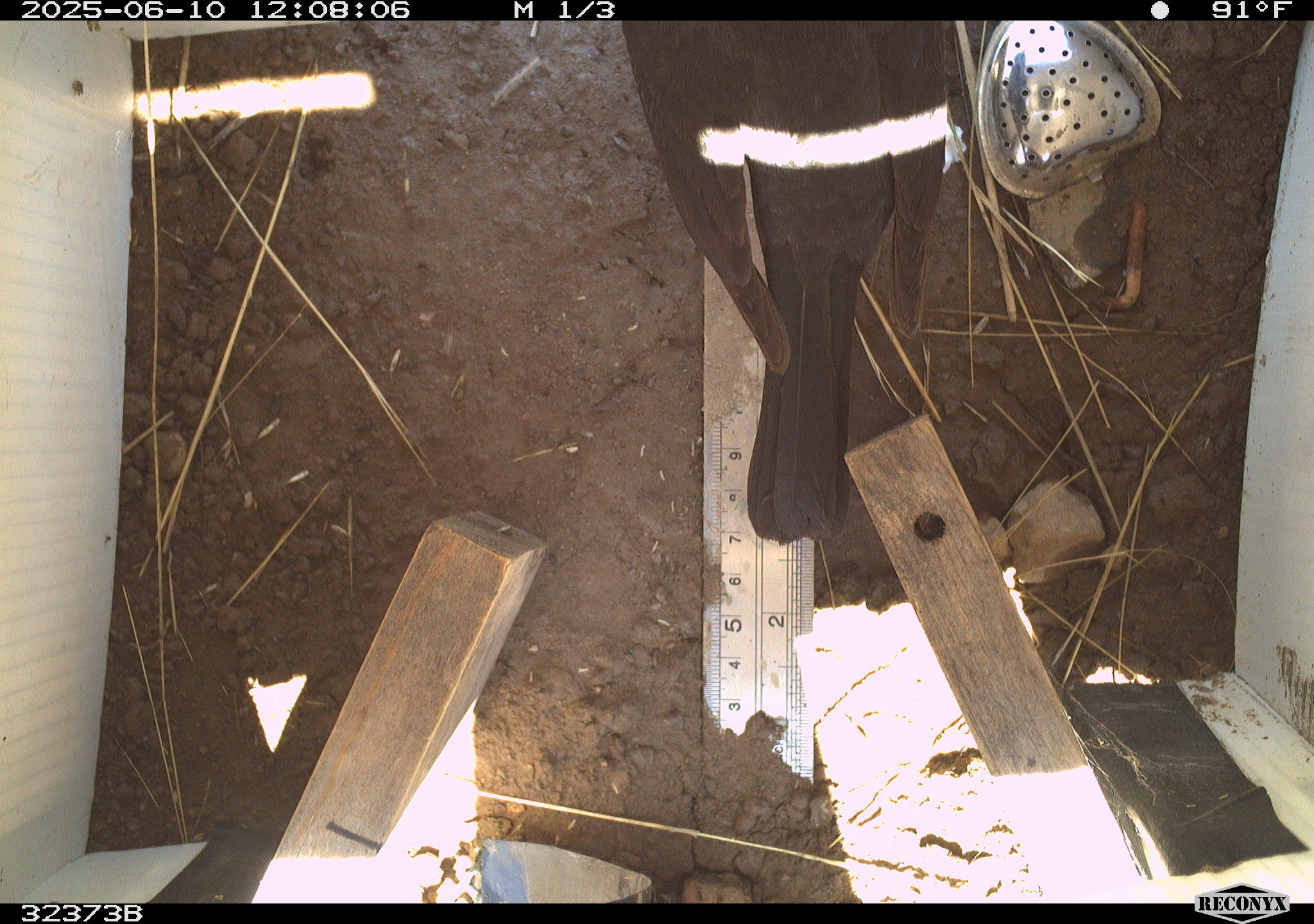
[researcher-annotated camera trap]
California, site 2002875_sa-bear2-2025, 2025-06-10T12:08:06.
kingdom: Animalia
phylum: Chordata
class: Aves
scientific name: Aves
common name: bird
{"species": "bird (Aves)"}